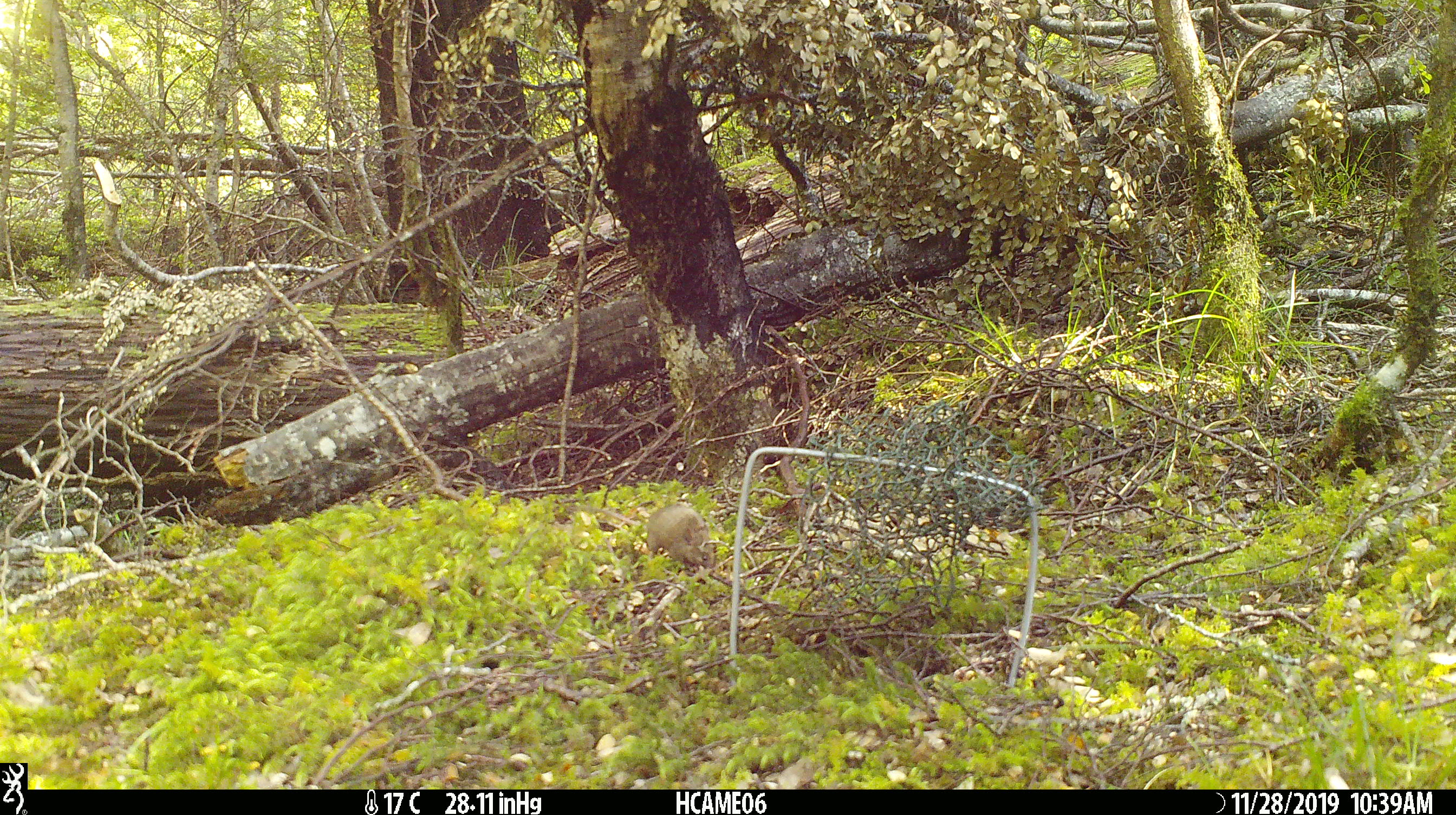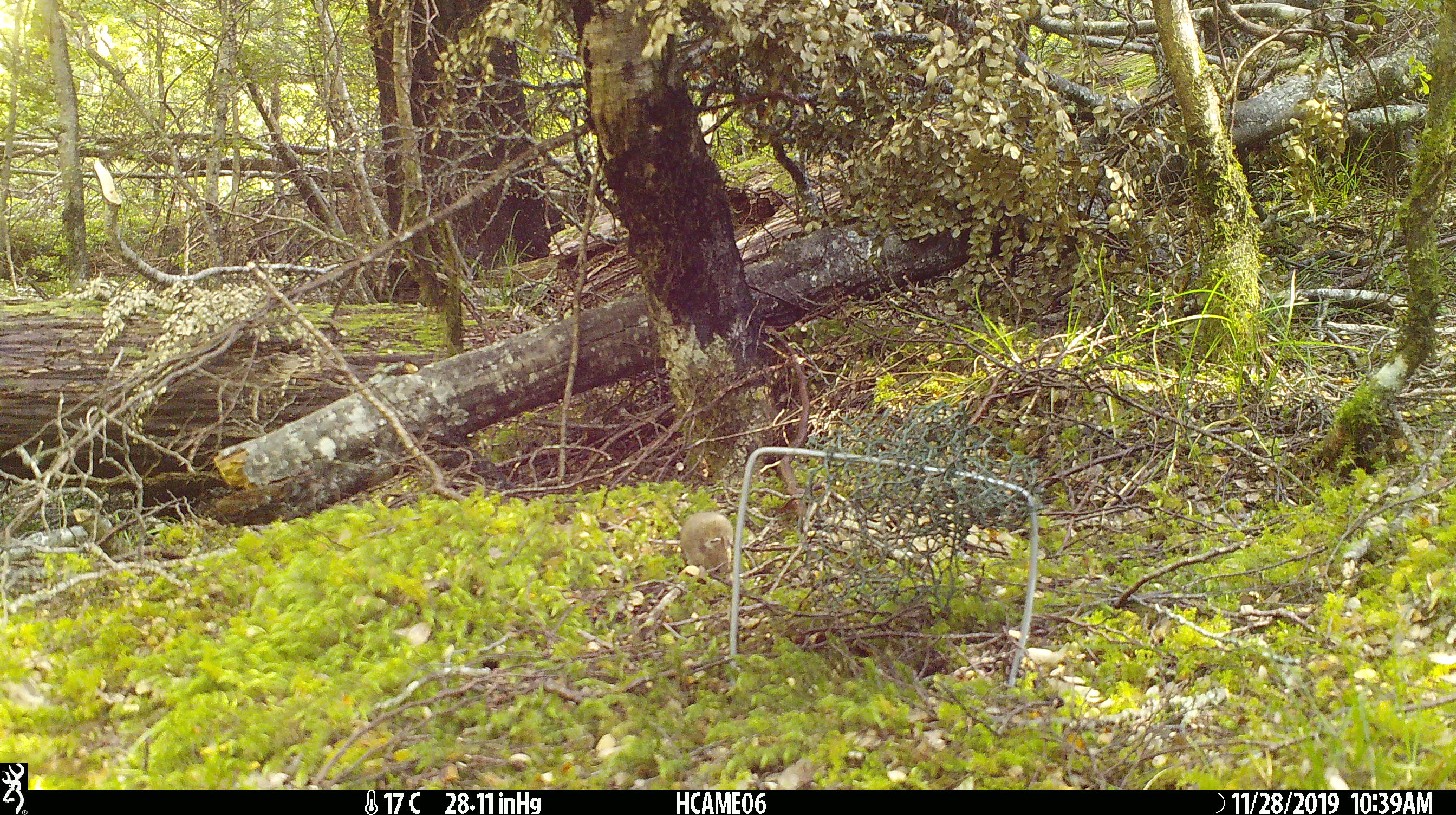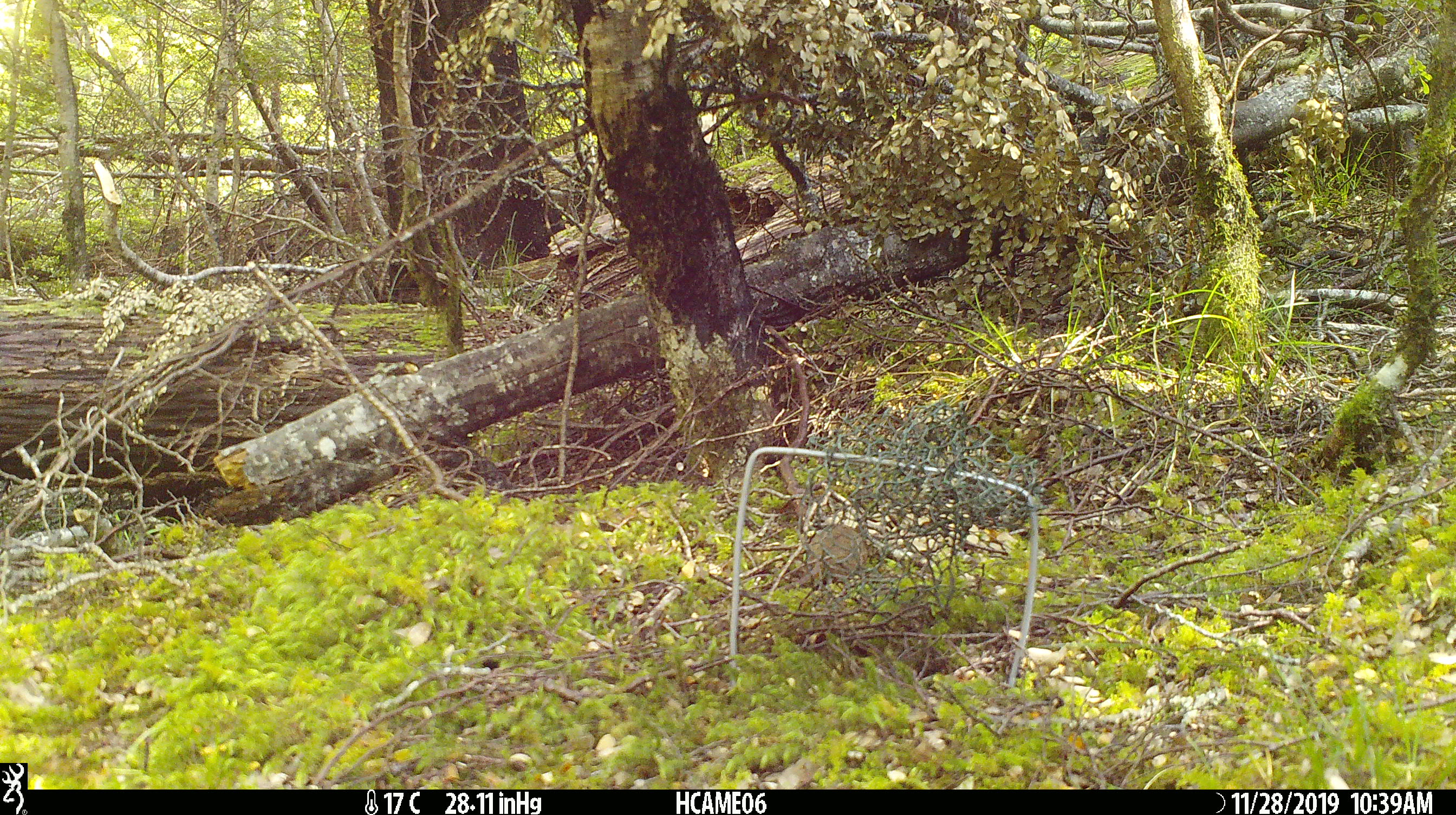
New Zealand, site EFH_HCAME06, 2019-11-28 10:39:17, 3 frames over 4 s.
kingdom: Animalia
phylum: Chordata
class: Mammalia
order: Rodentia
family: Muridae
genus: Mus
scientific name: Mus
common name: mouse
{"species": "mouse (Mus)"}